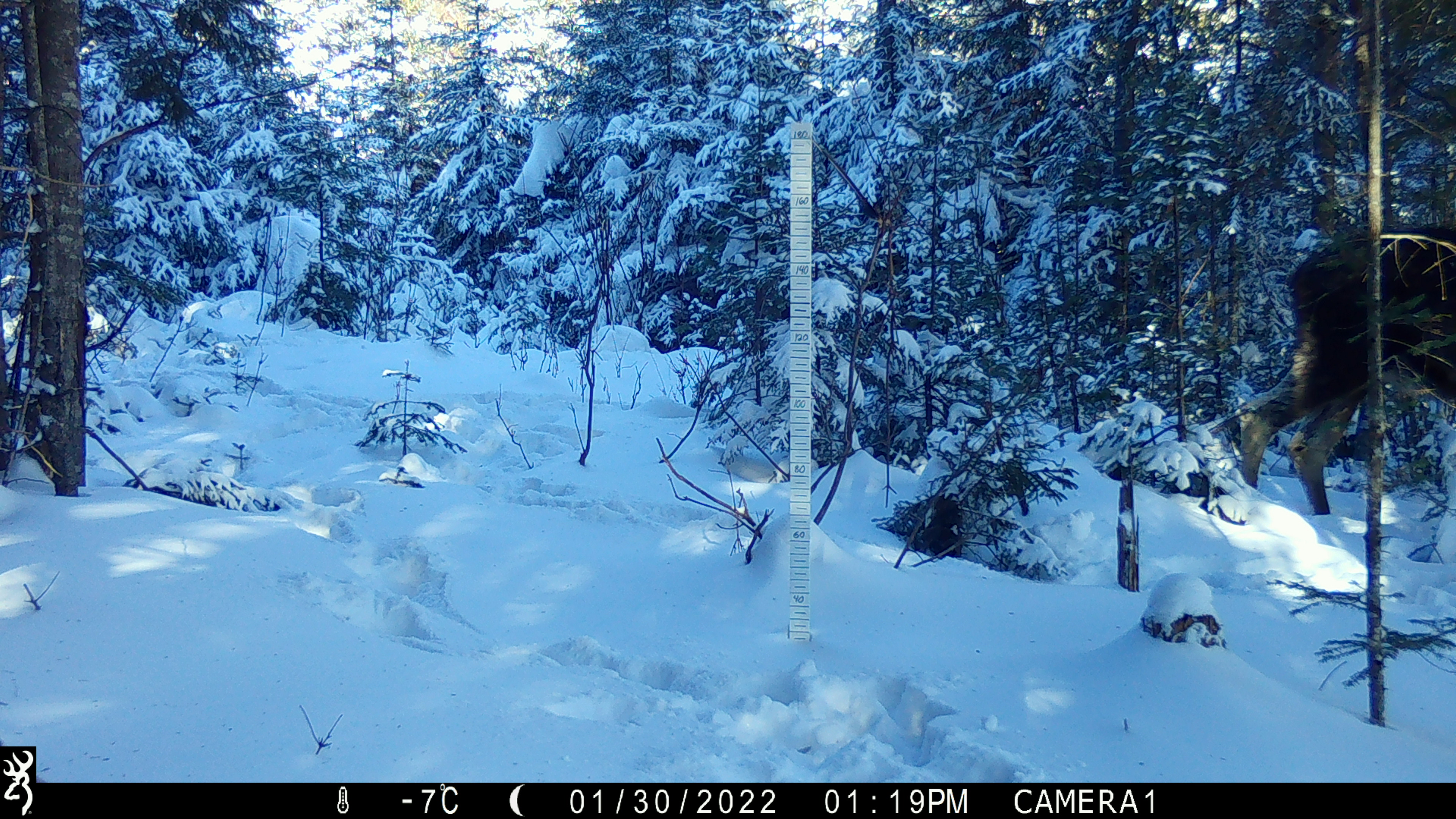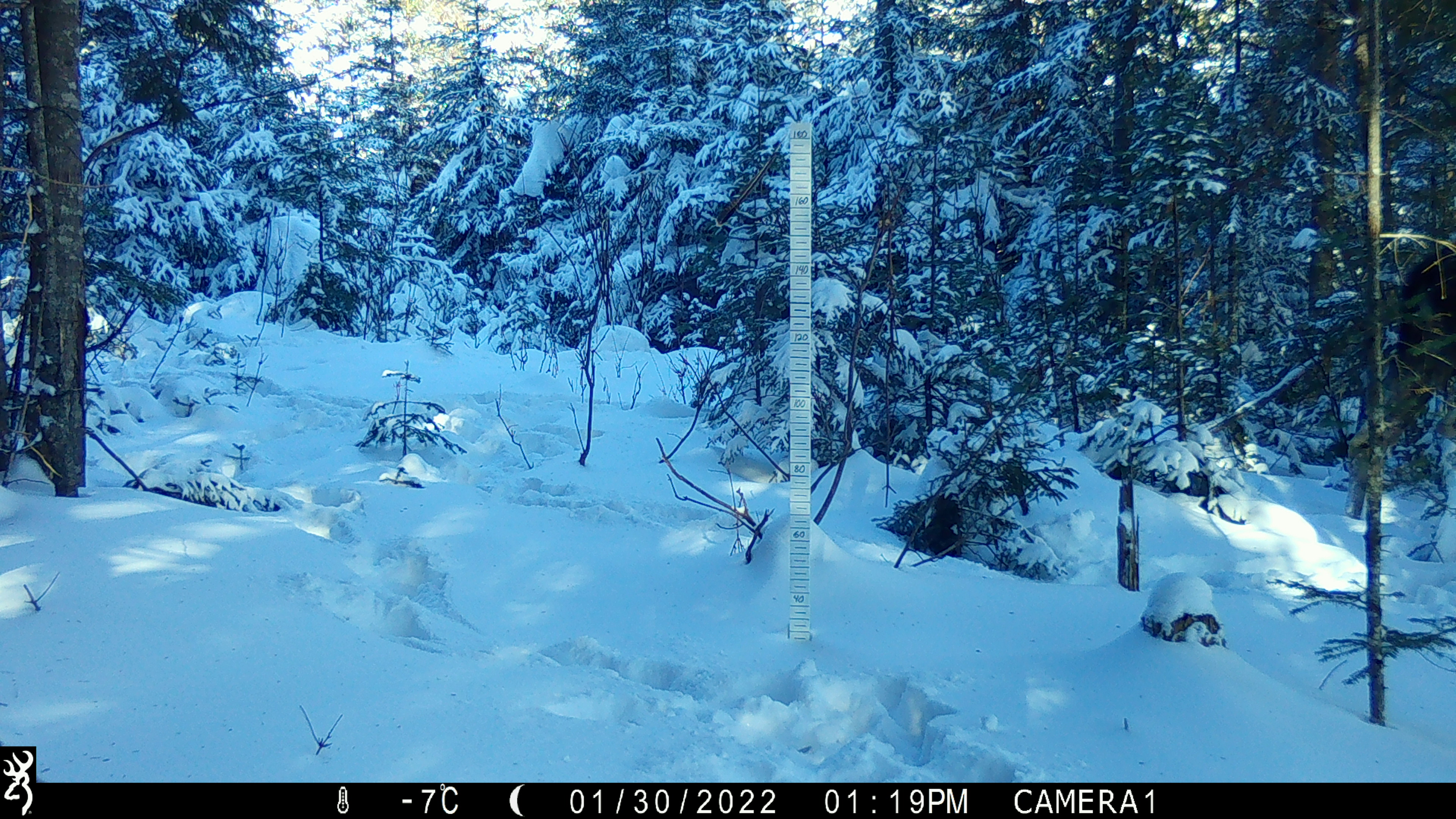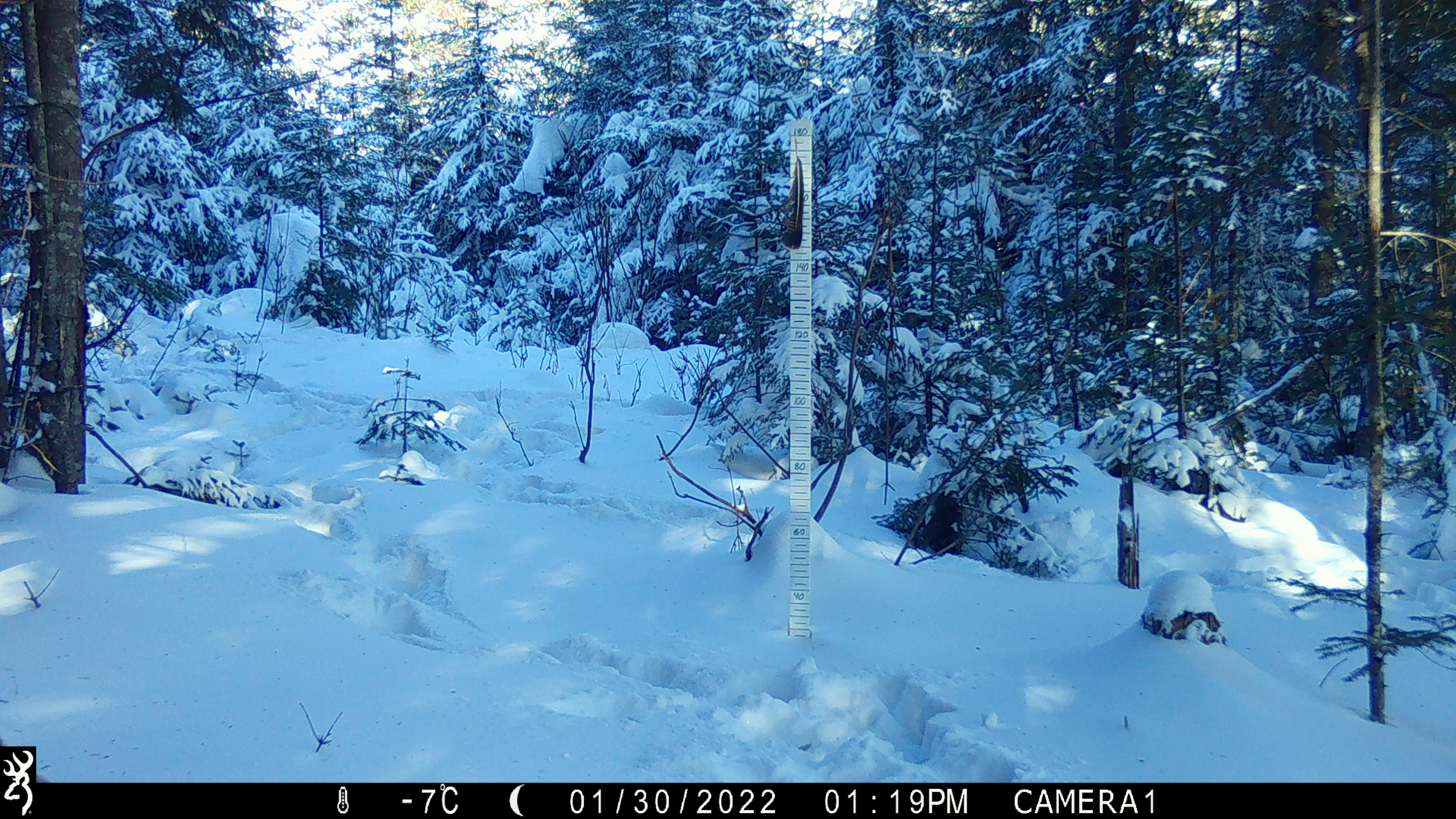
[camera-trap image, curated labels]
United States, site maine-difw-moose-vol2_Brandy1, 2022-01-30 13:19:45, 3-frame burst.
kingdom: Animalia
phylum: Chordata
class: Mammalia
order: Artiodactyla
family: Cervidae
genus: Alces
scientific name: Alces alces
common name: moose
Moose (Alces alces).